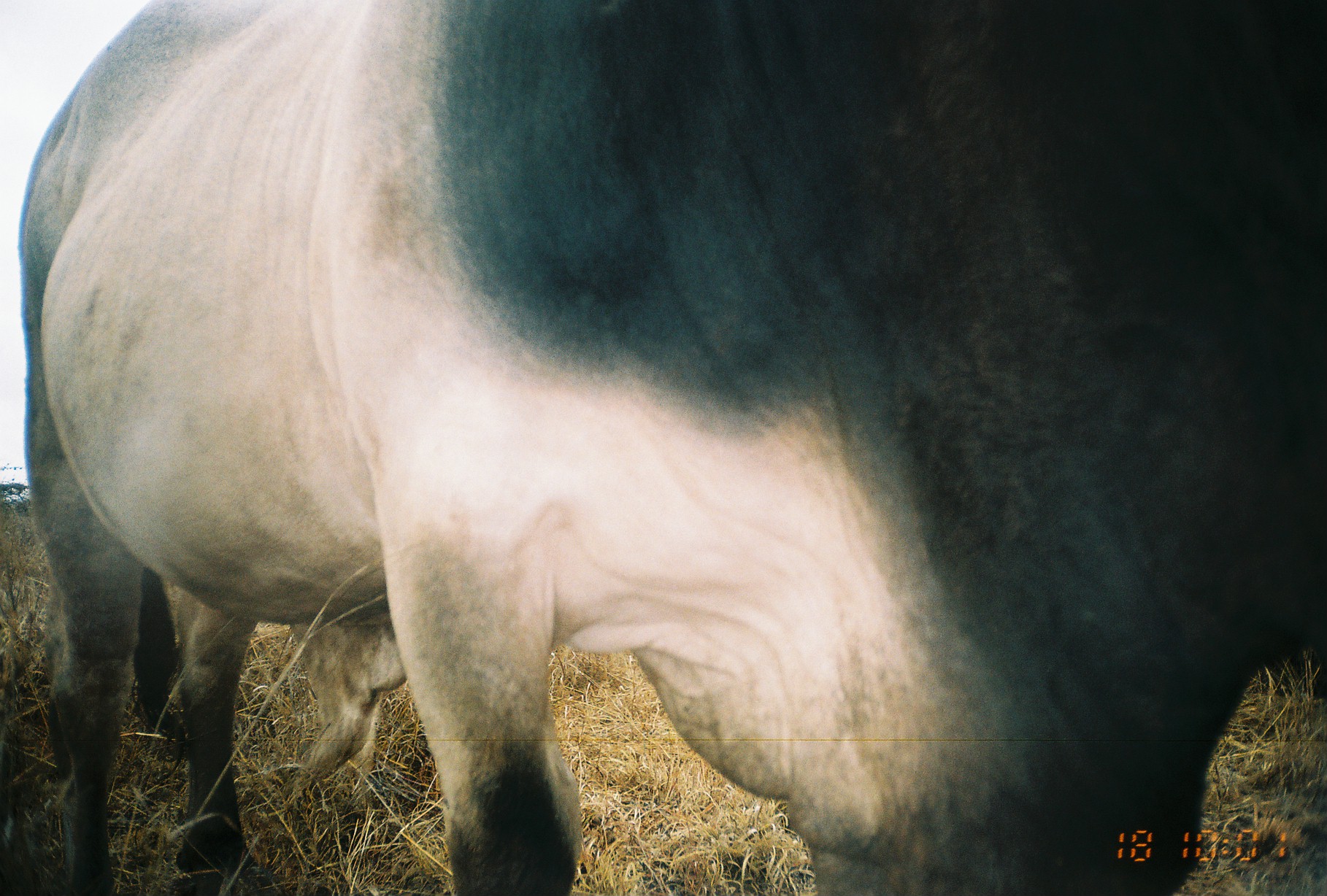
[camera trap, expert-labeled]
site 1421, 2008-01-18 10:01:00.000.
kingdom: Animalia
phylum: Chordata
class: Mammalia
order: Artiodactyla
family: Bovidae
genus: Bos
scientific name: Bos taurus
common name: domestic cattle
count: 1